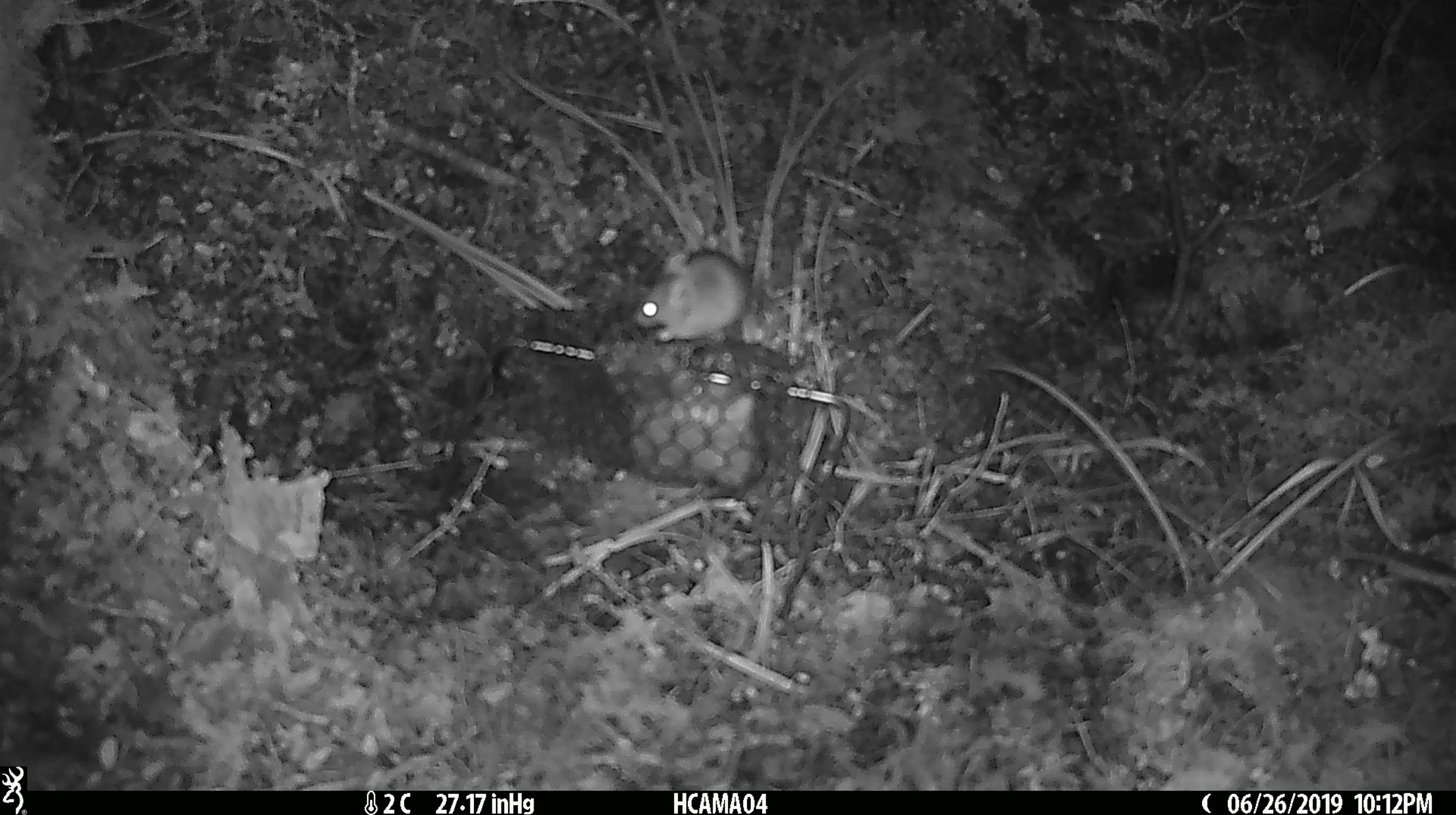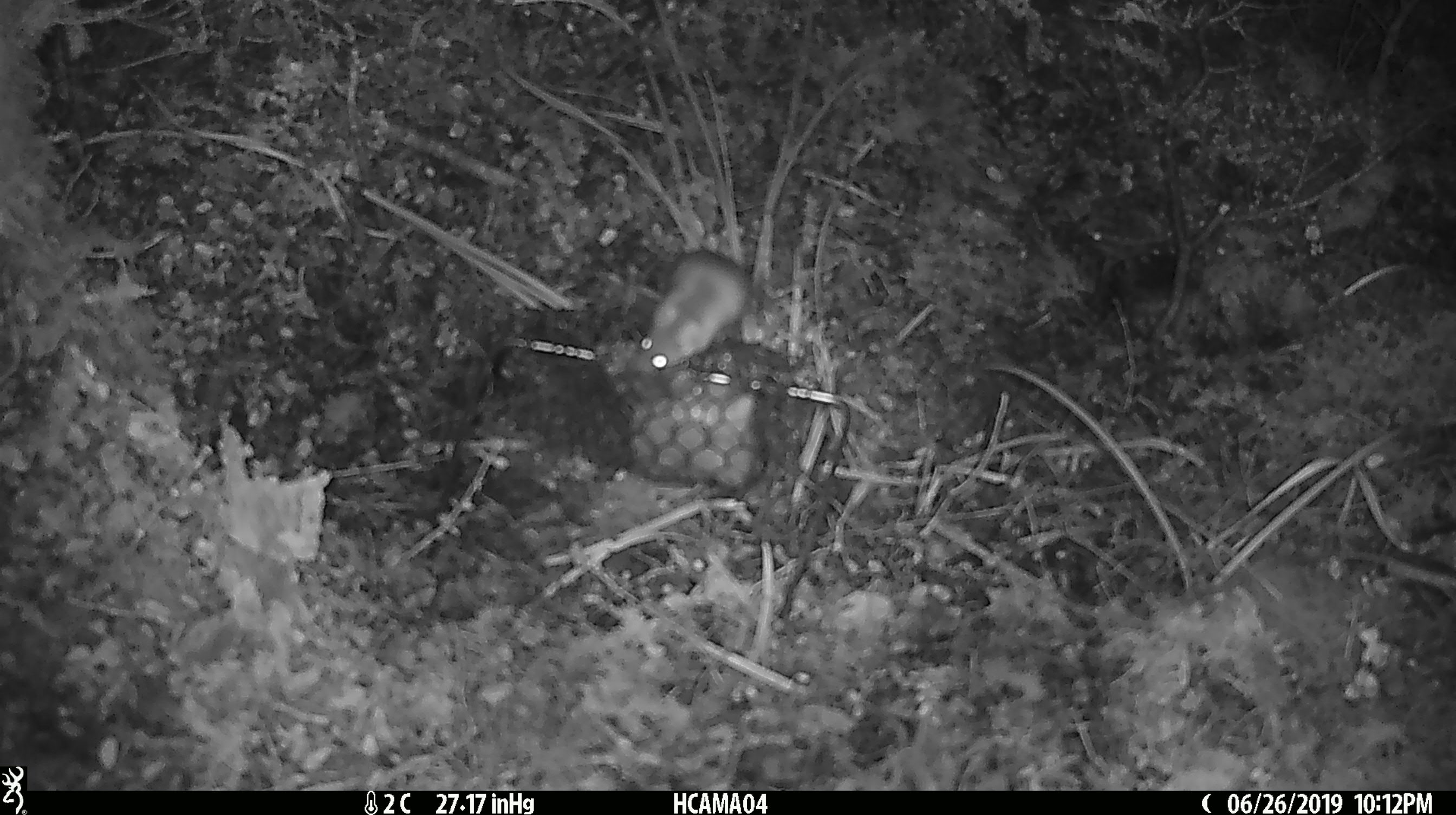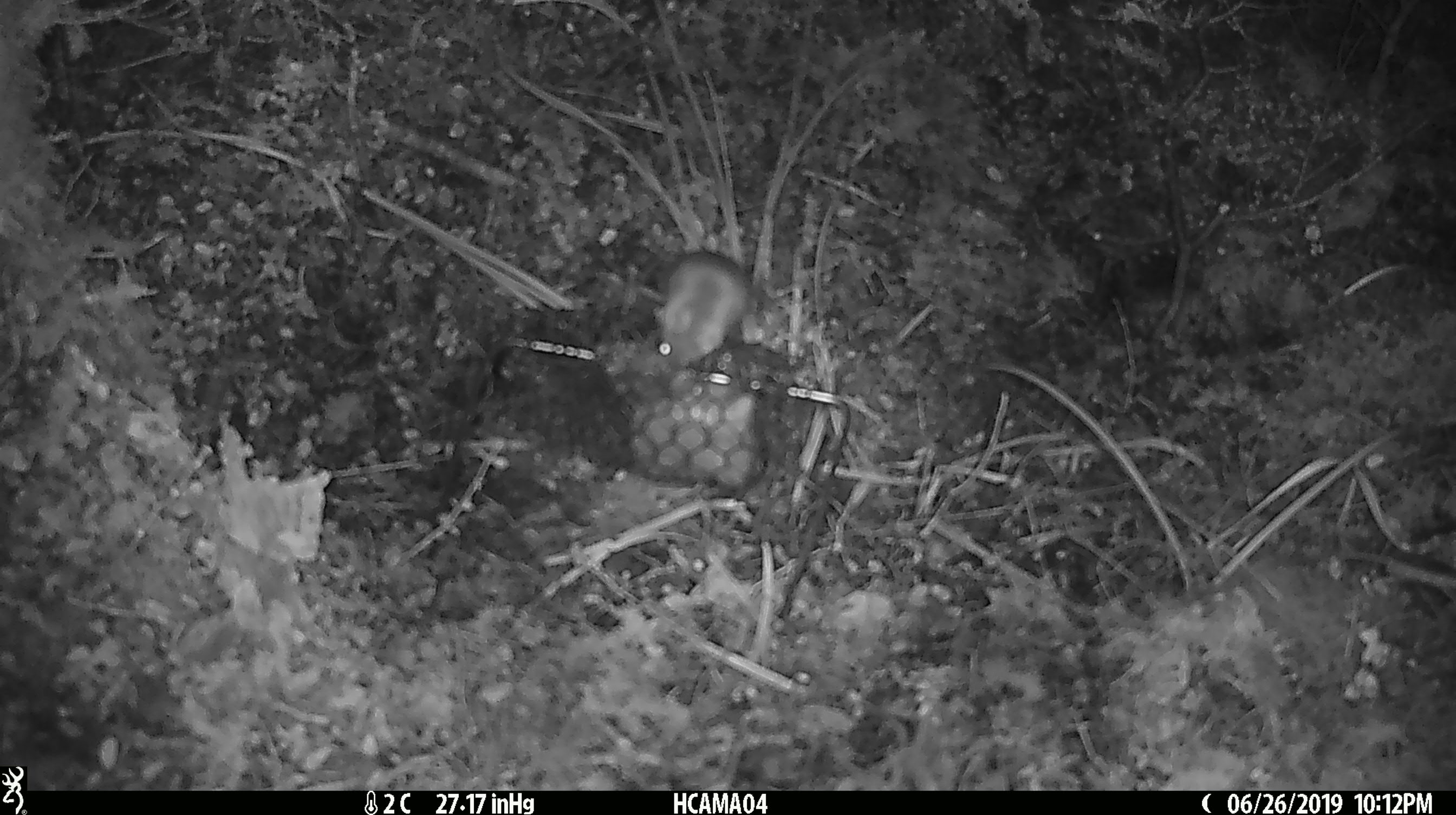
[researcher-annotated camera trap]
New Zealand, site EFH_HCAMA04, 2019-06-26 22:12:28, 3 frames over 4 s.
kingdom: Animalia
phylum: Chordata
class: Mammalia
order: Rodentia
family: Muridae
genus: Mus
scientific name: Mus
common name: mouse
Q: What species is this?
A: Mouse (Mus).